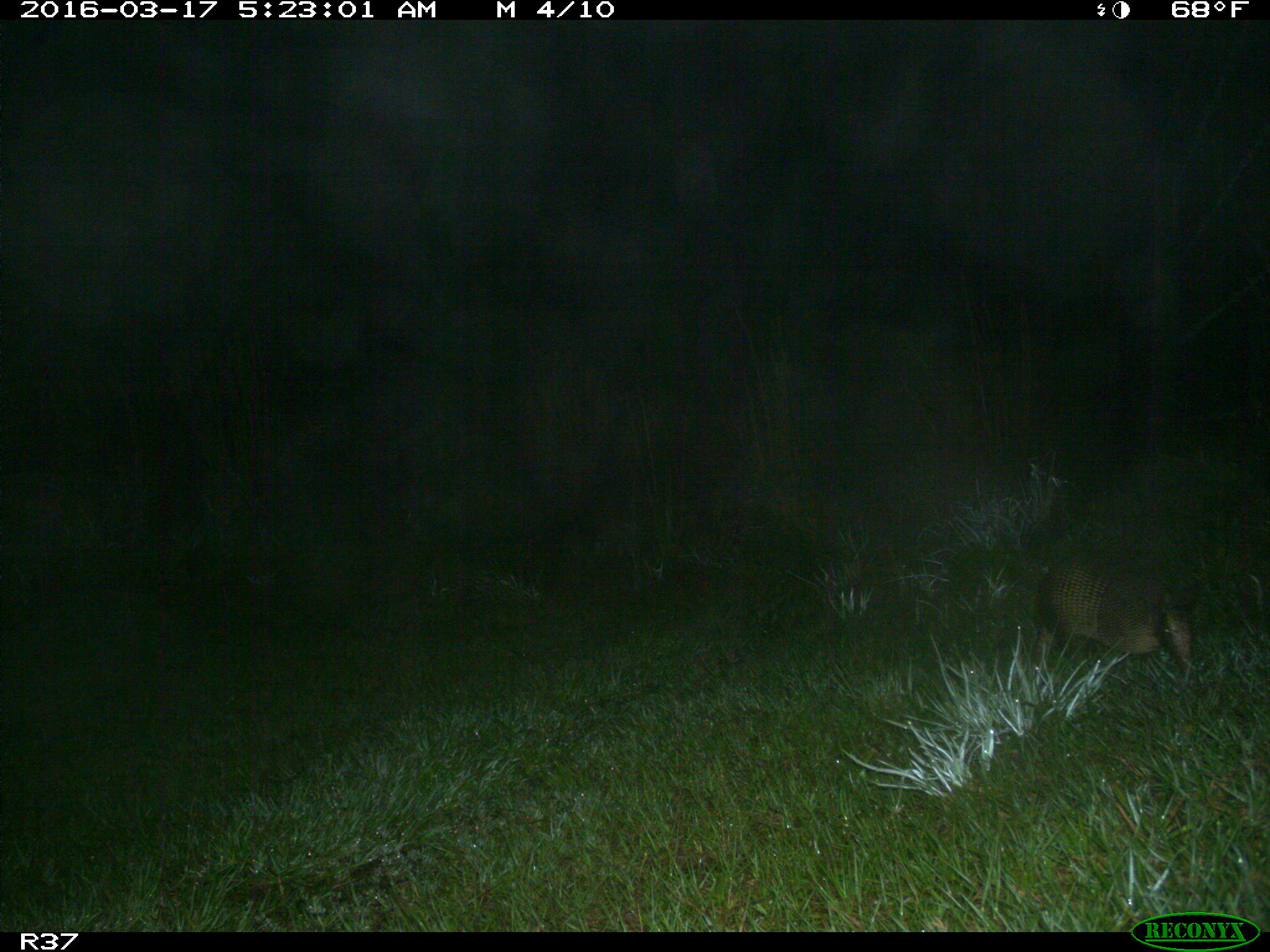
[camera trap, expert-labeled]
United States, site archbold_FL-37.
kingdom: Animalia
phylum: Chordata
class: Mammalia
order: Cingulata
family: Dasypodidae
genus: Dasypus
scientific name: Dasypus novemcinctus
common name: nine-banded armadillo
Dasypus novemcinctus (nine-banded armadillo).